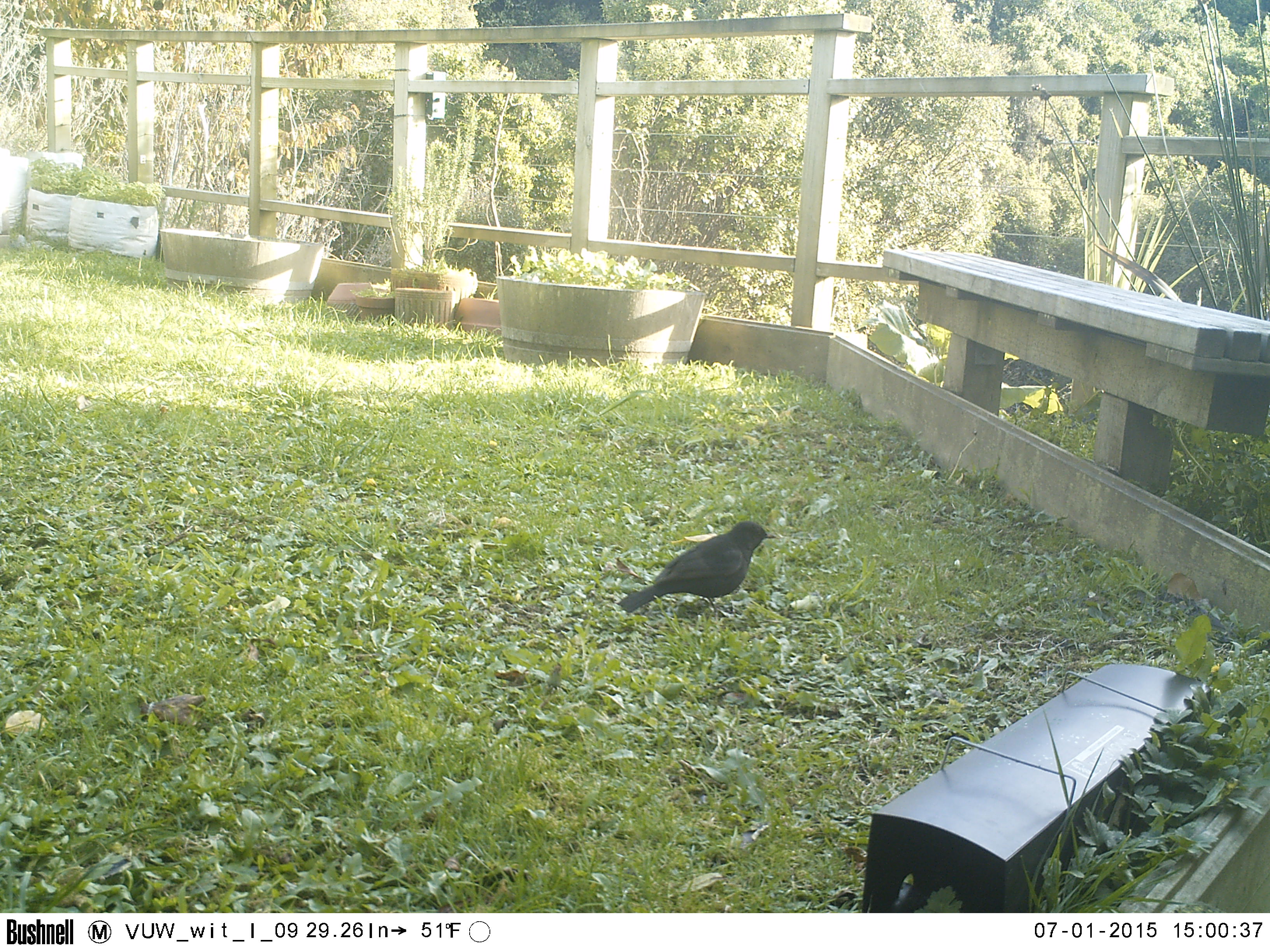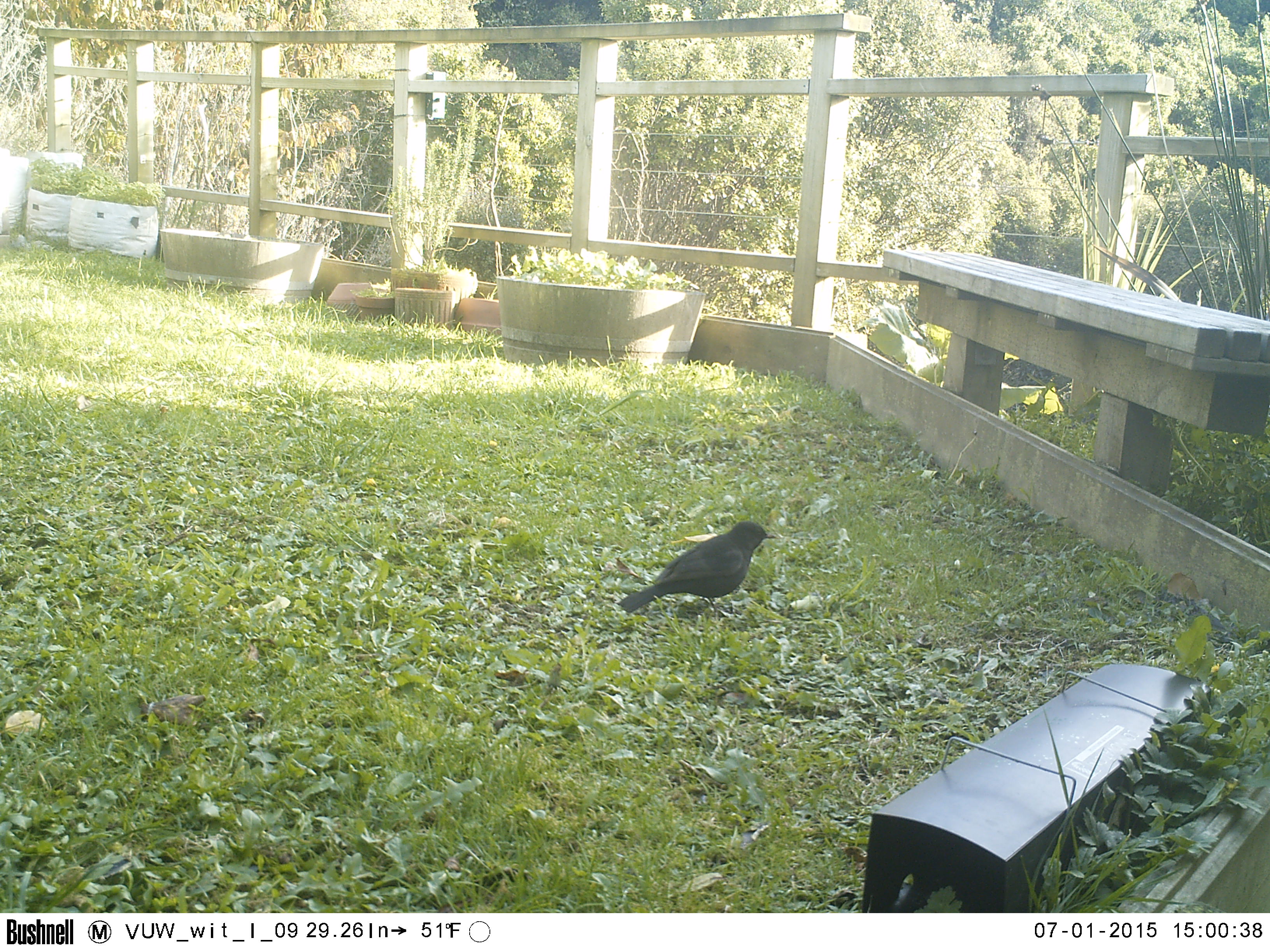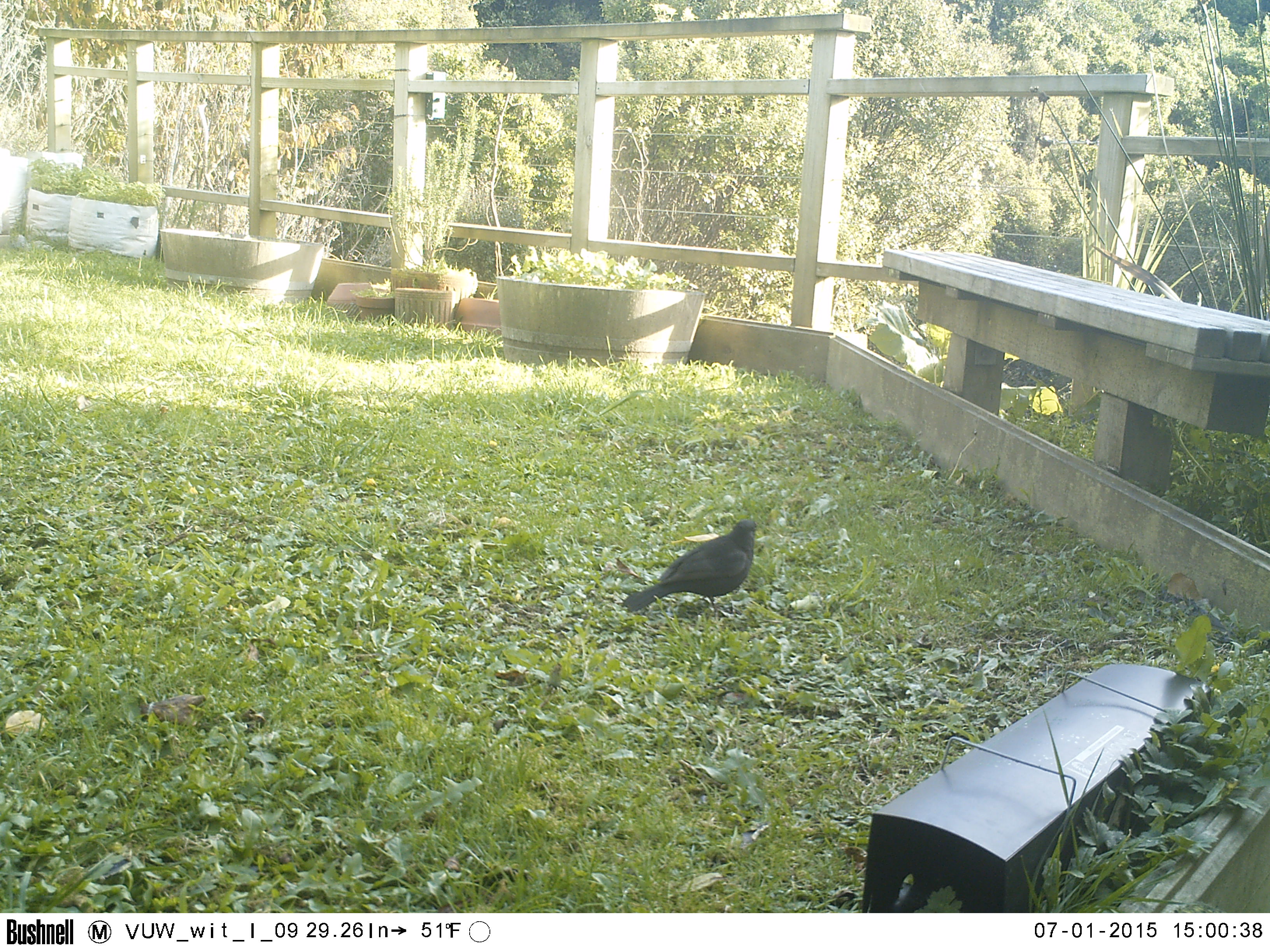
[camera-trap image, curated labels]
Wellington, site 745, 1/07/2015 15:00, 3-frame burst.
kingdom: Animalia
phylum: Chordata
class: Aves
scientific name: Aves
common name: bird